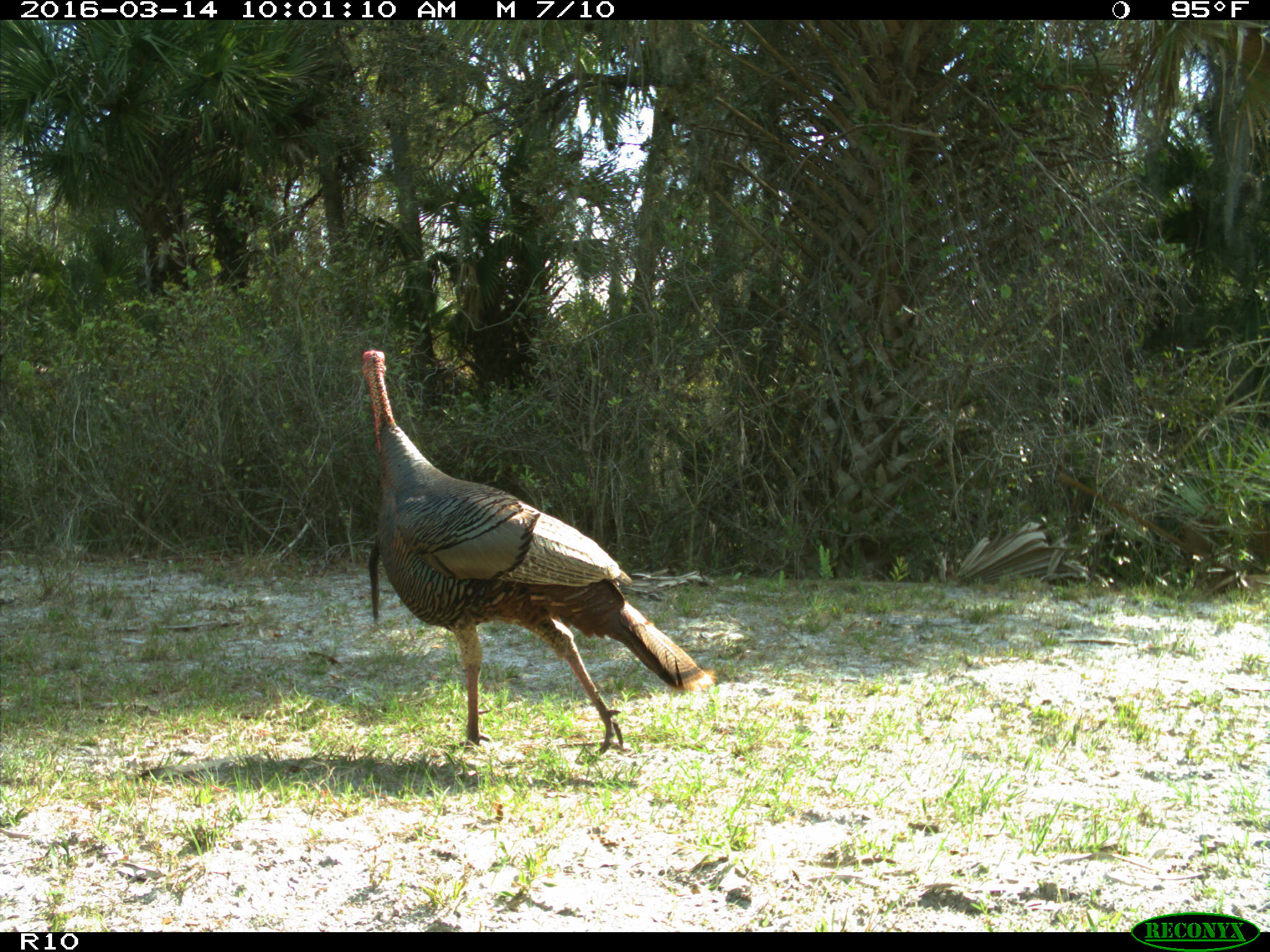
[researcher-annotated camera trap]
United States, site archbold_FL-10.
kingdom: Animalia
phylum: Chordata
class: Aves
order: Galliformes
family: Phasianidae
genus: Meleagris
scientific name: Meleagris gallopavo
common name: wild turkey